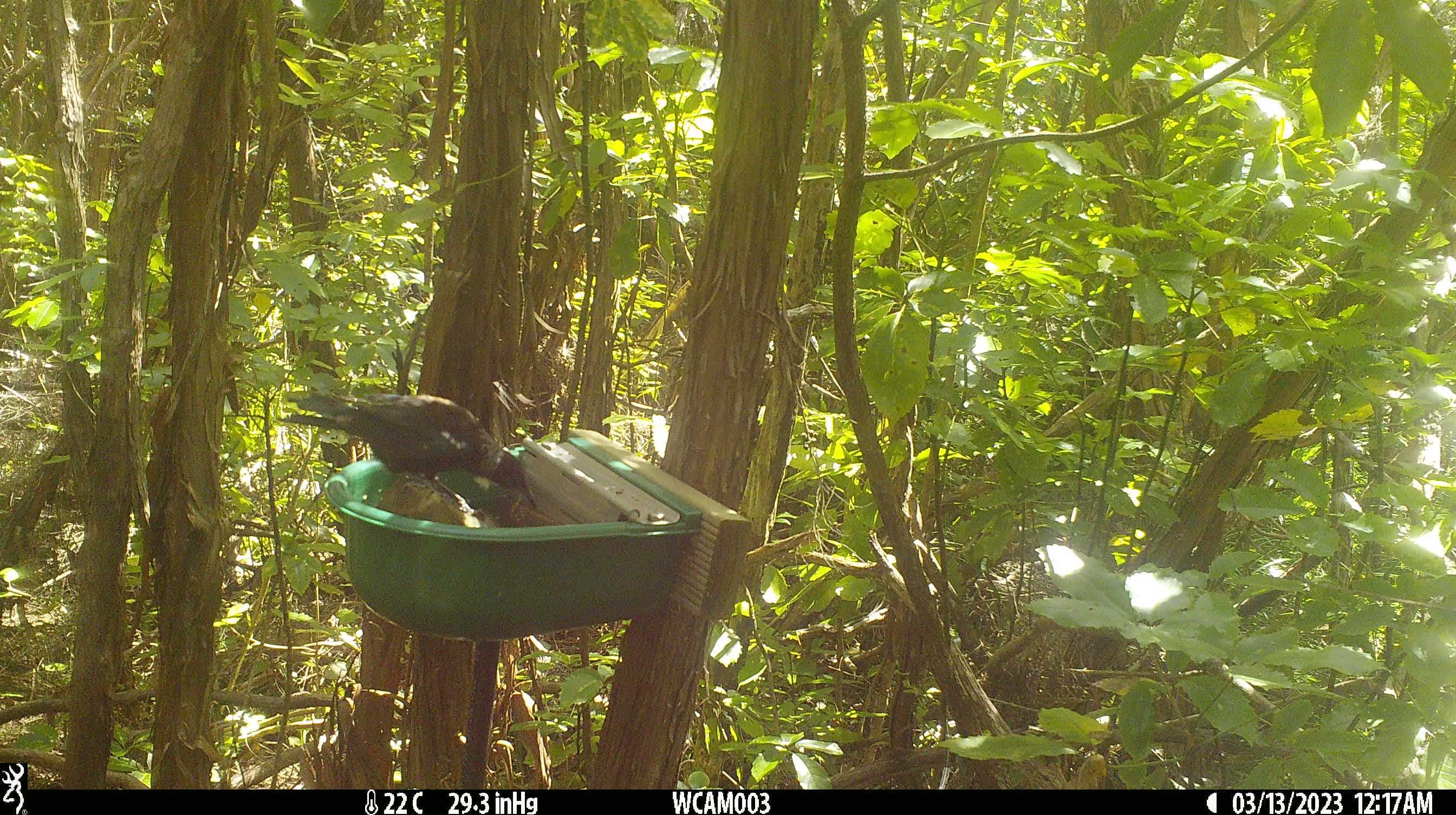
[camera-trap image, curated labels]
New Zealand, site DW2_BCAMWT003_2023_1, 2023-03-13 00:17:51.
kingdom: Animalia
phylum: Chordata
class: Aves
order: Passeriformes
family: Meliphagidae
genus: Prosthemadera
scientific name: Prosthemadera novaeseelandiae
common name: tui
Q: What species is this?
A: Tui (Prosthemadera novaeseelandiae).